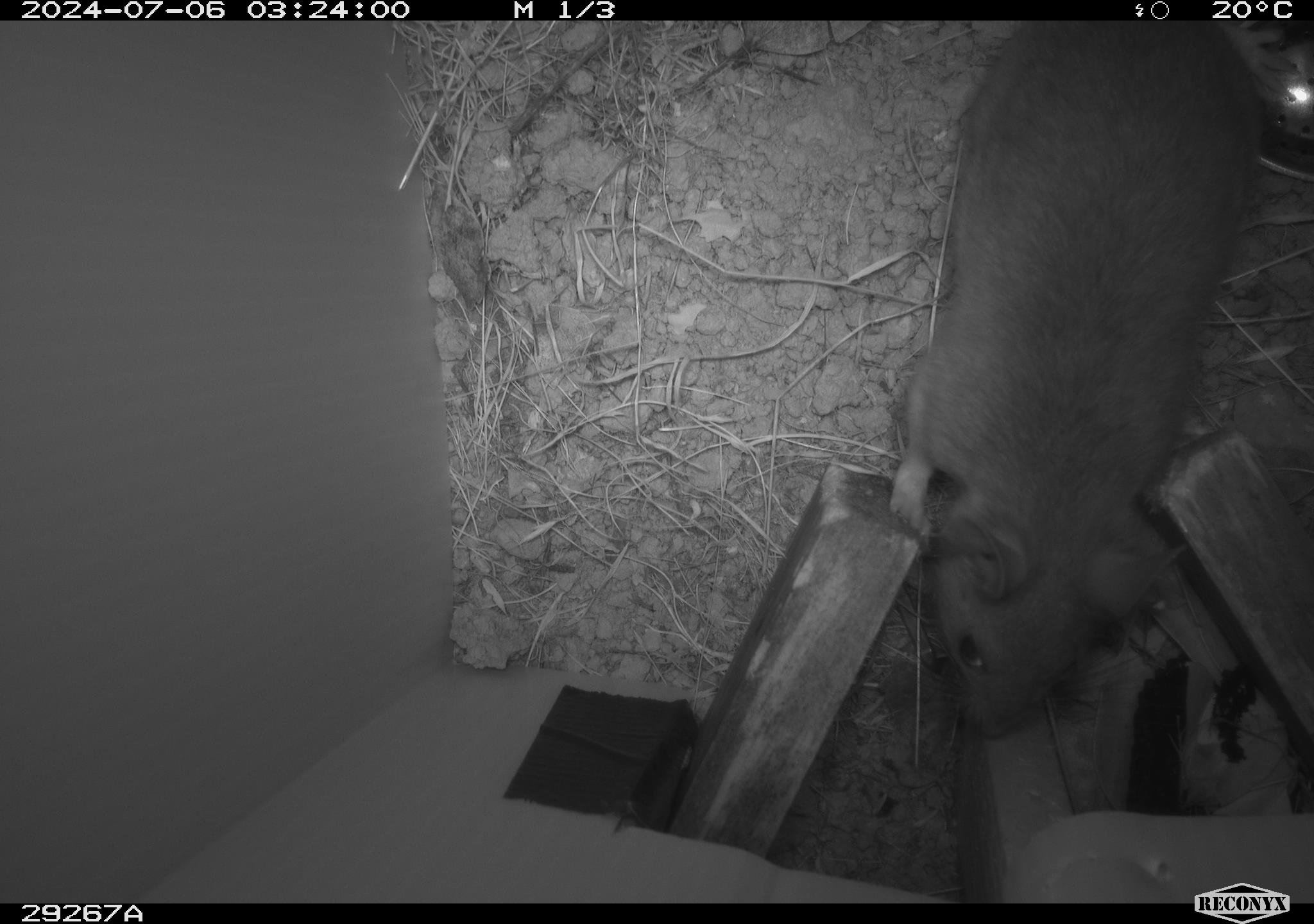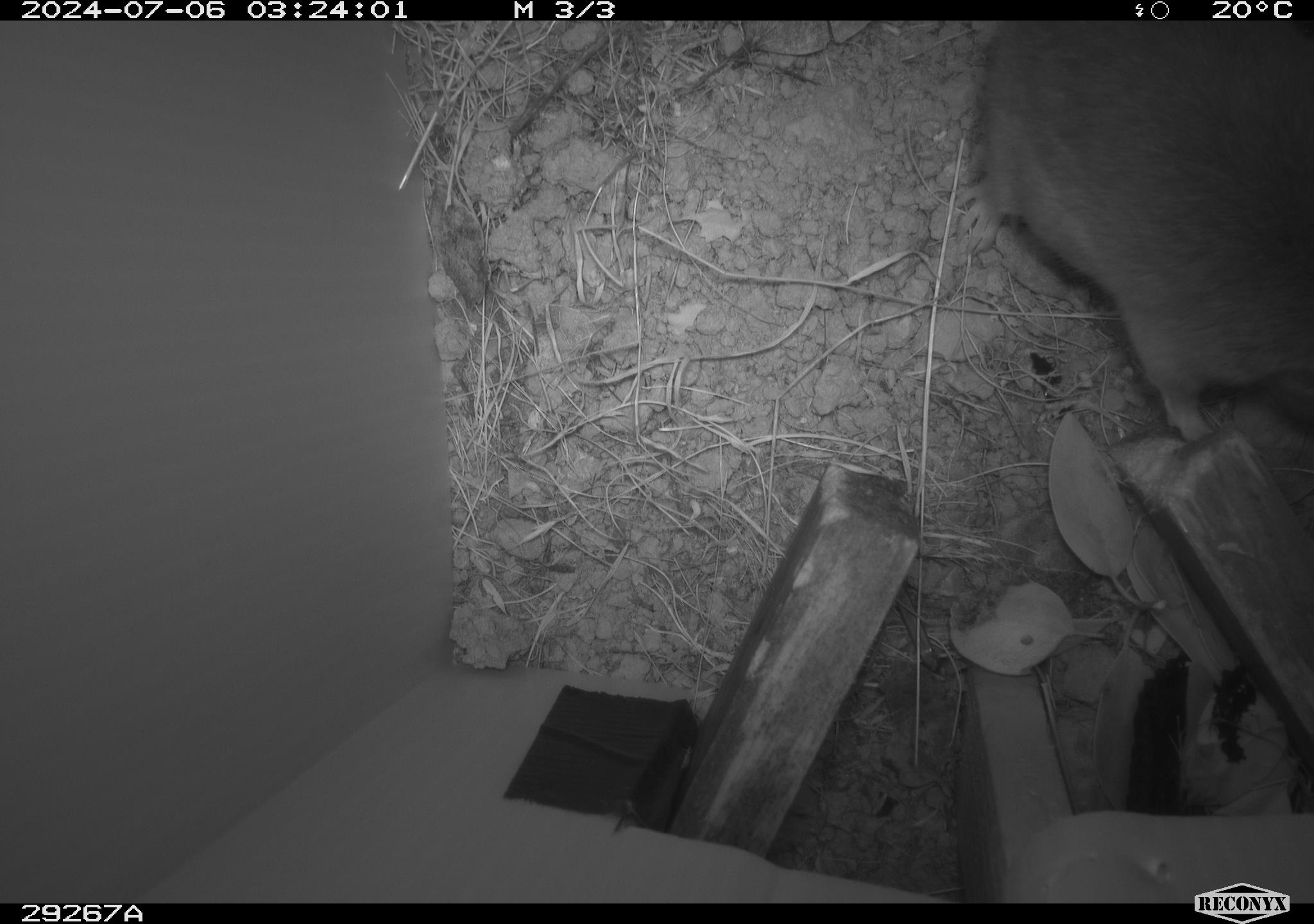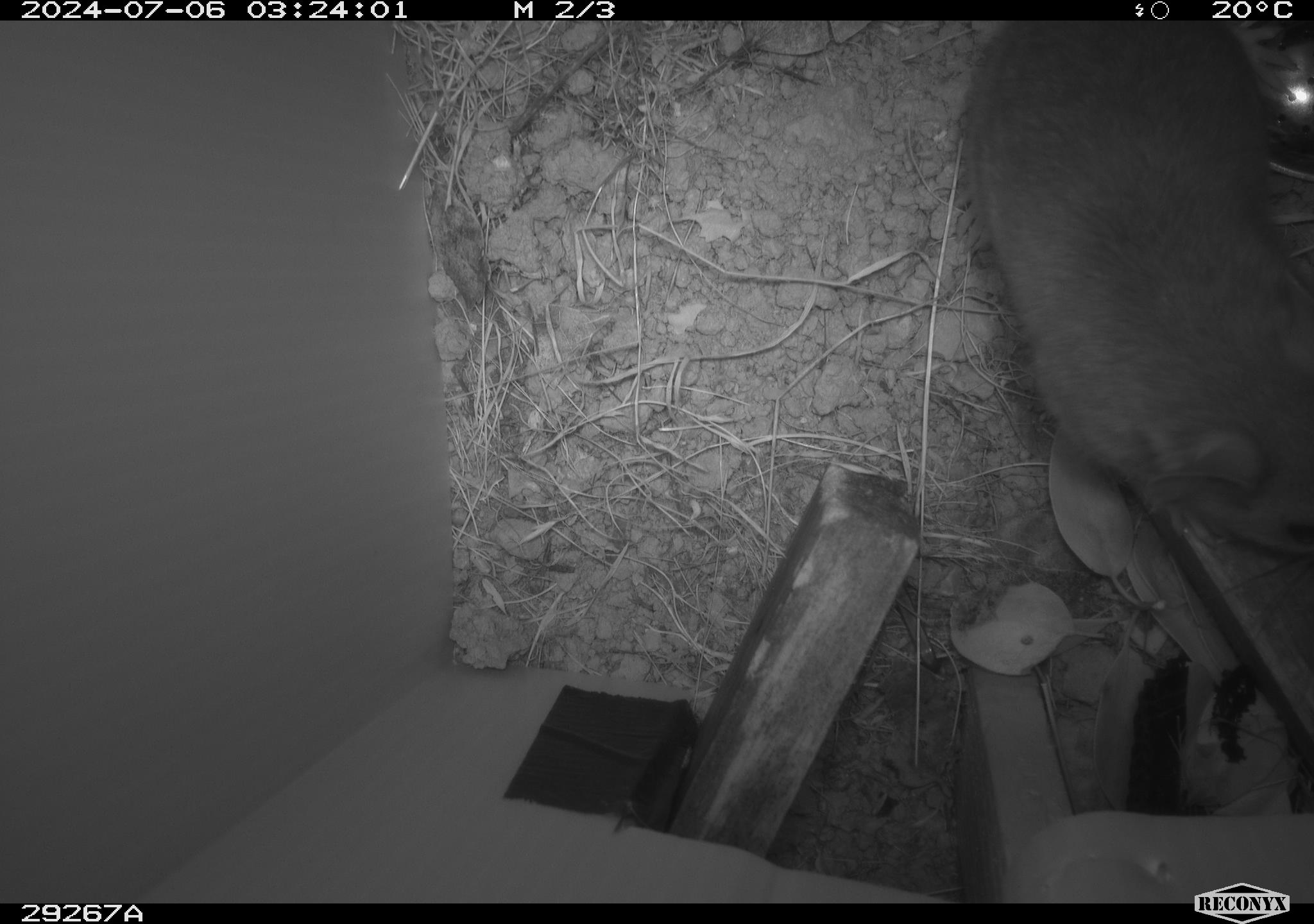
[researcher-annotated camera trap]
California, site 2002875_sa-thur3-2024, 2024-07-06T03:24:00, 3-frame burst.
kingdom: Animalia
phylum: Chordata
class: Mammalia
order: Rodentia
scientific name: Rodentia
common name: rodent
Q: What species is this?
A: Rodent (Rodentia).